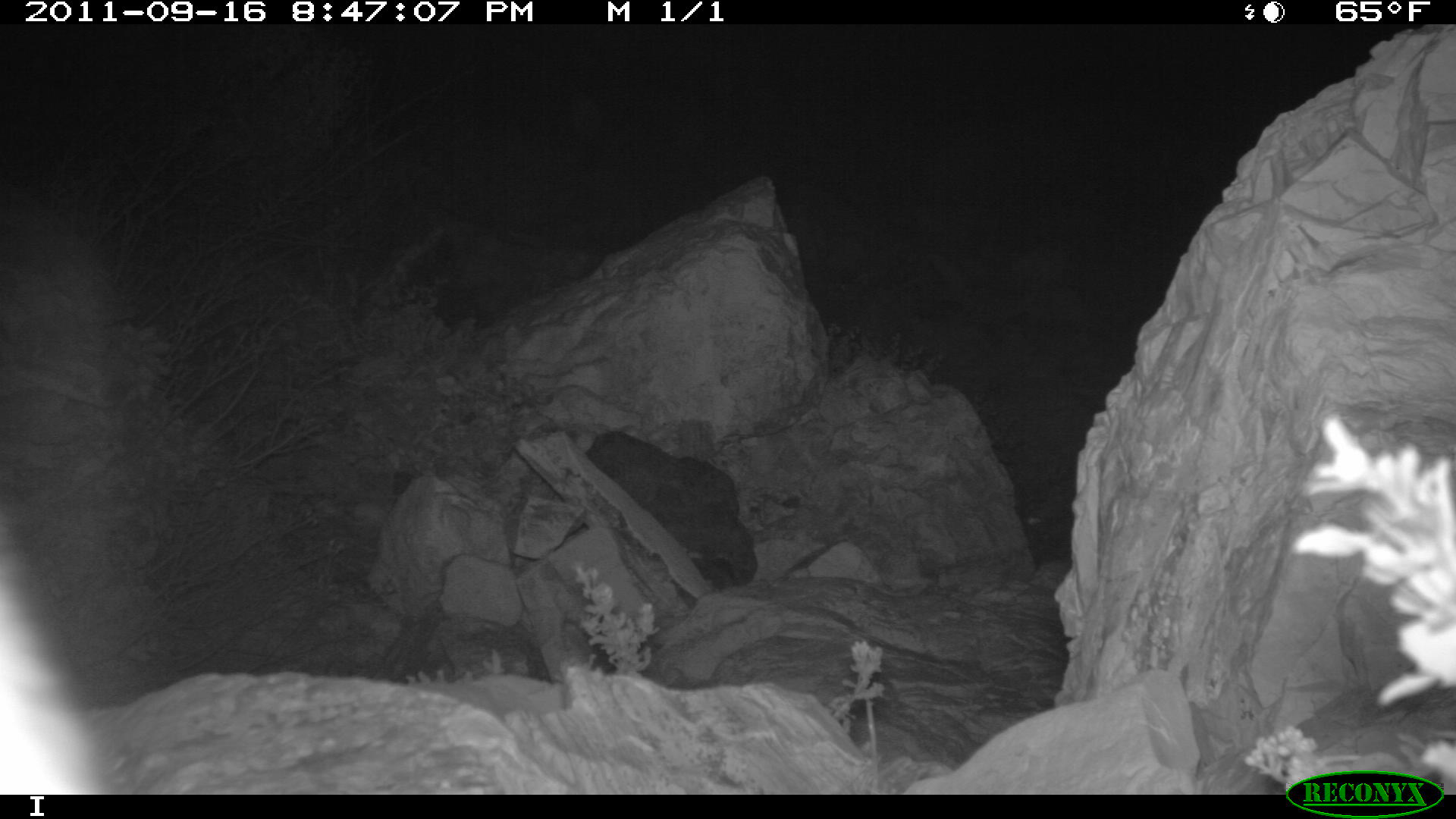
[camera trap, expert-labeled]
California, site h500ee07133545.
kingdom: Animalia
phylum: Chordata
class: Mammalia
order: Carnivora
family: Canidae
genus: Urocyon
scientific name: Urocyon littoralis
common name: island fox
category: fox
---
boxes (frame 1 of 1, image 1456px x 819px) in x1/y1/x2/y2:
fox: 0/534/110/794